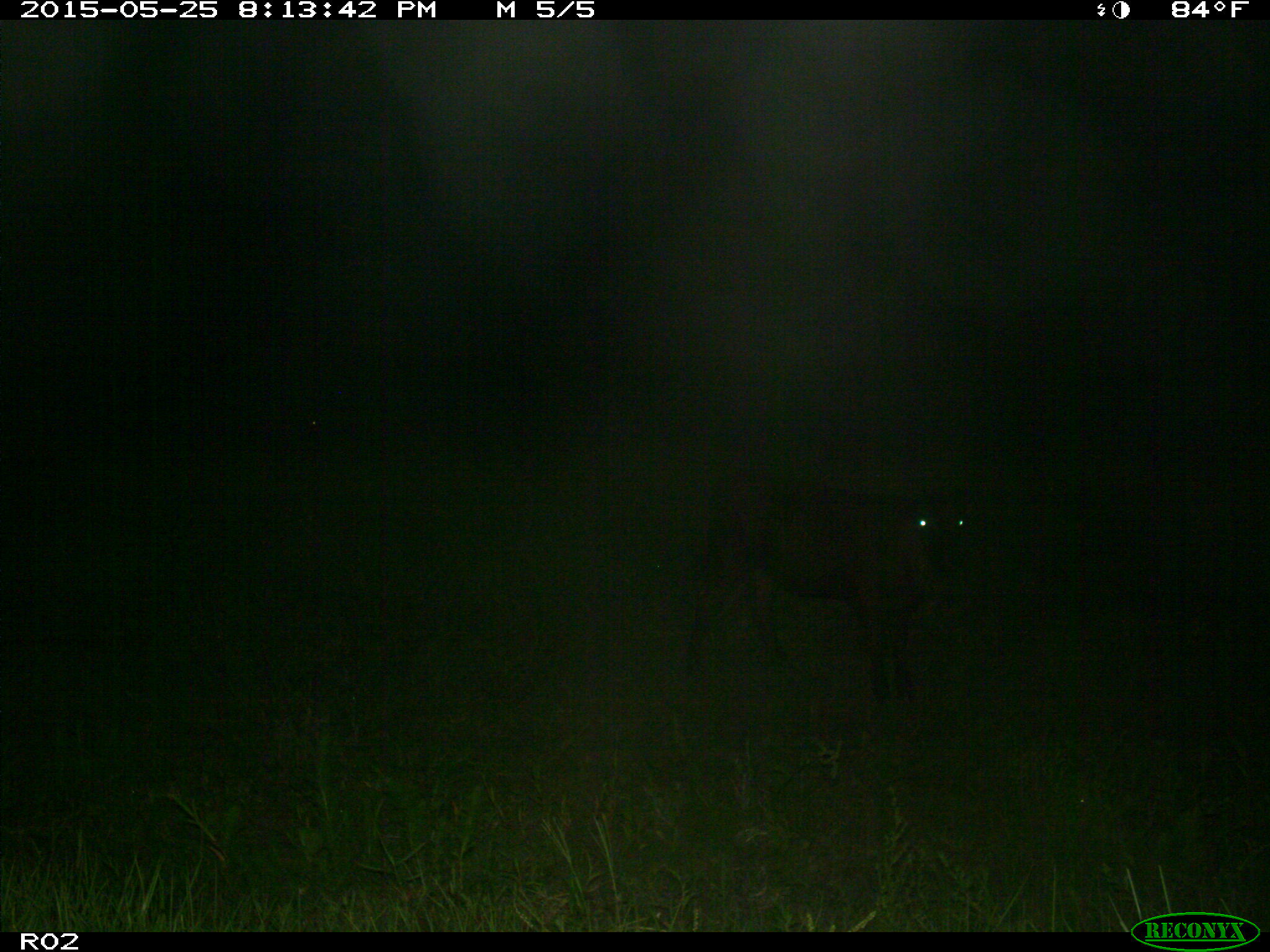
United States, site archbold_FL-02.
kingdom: Animalia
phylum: Chordata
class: Mammalia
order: Artiodactyla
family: Bovidae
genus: Bos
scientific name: Bos taurus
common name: domestic cow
Bos taurus (domestic cow).